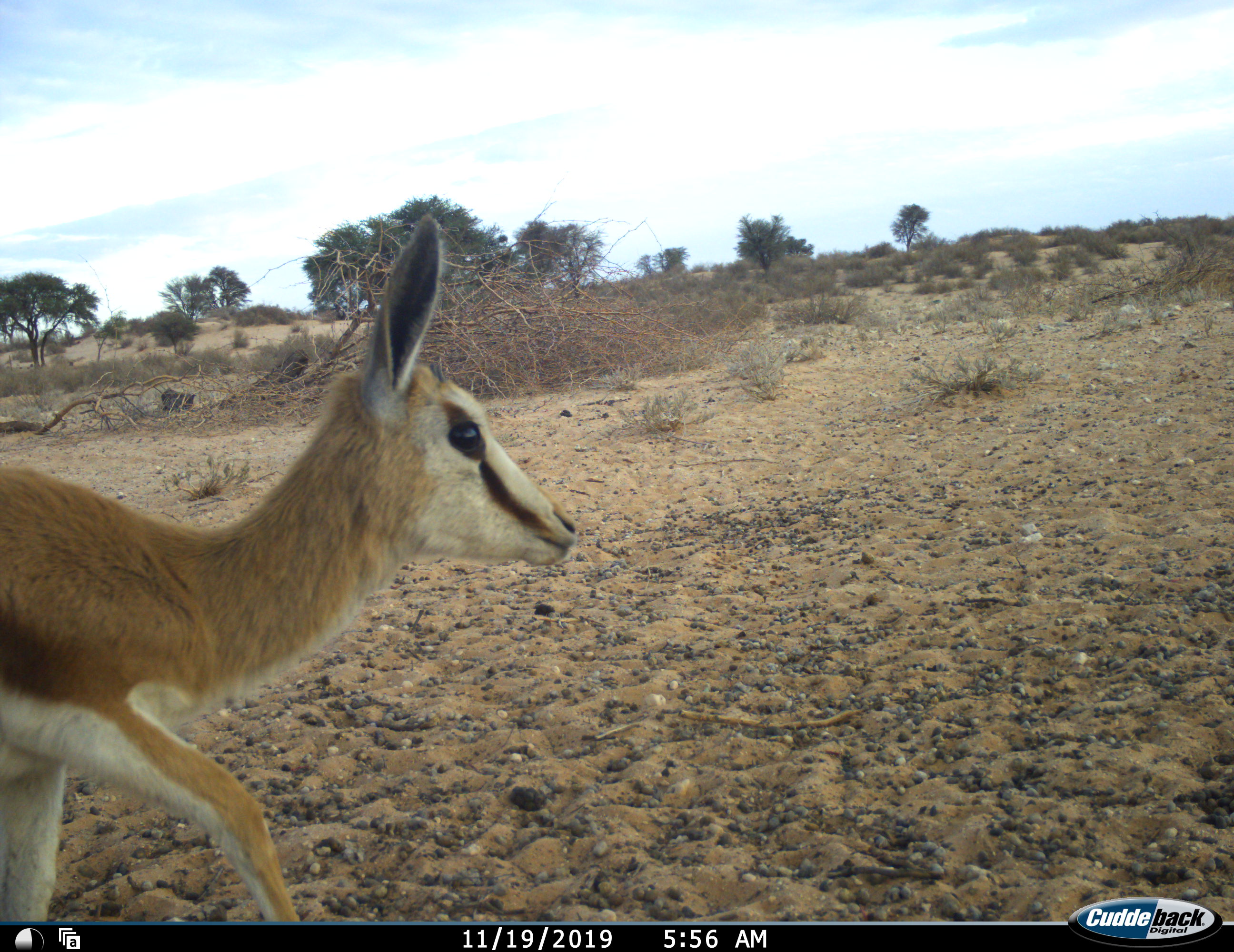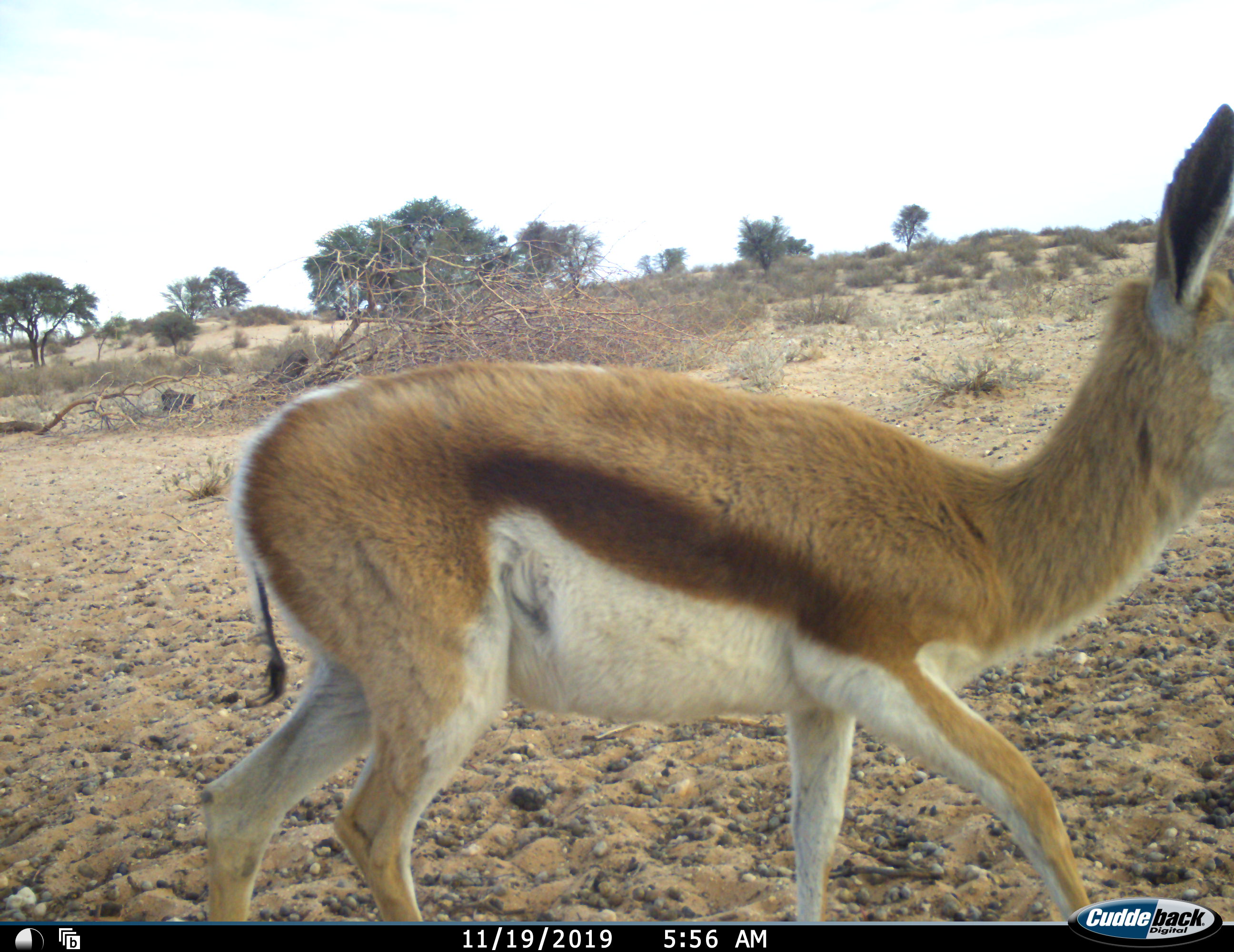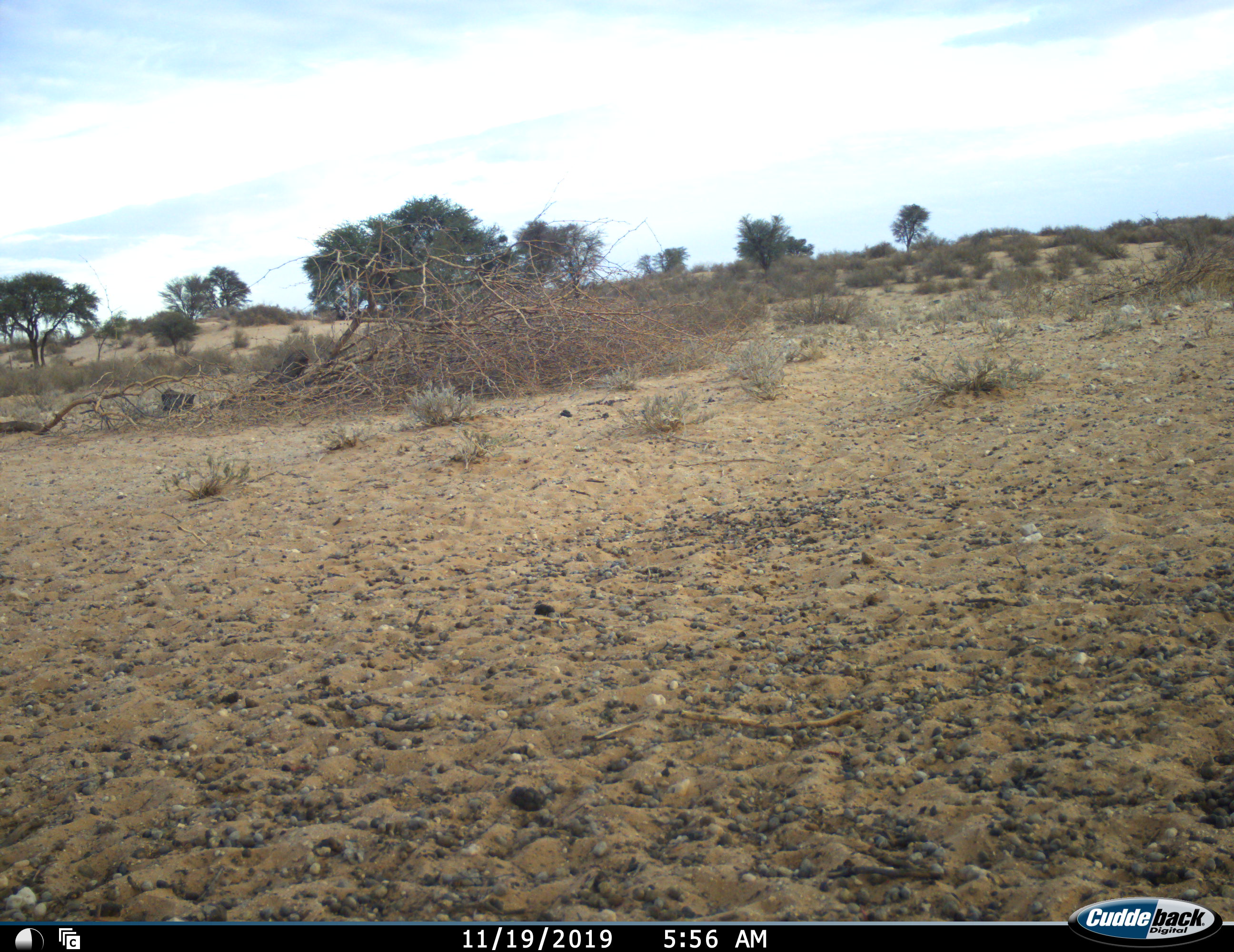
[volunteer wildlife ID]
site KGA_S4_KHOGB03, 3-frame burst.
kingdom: Animalia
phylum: Chordata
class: Mammalia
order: Artiodactyla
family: Bovidae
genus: Antidorcas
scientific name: Antidorcas marsupialis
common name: springbok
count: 1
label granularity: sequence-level